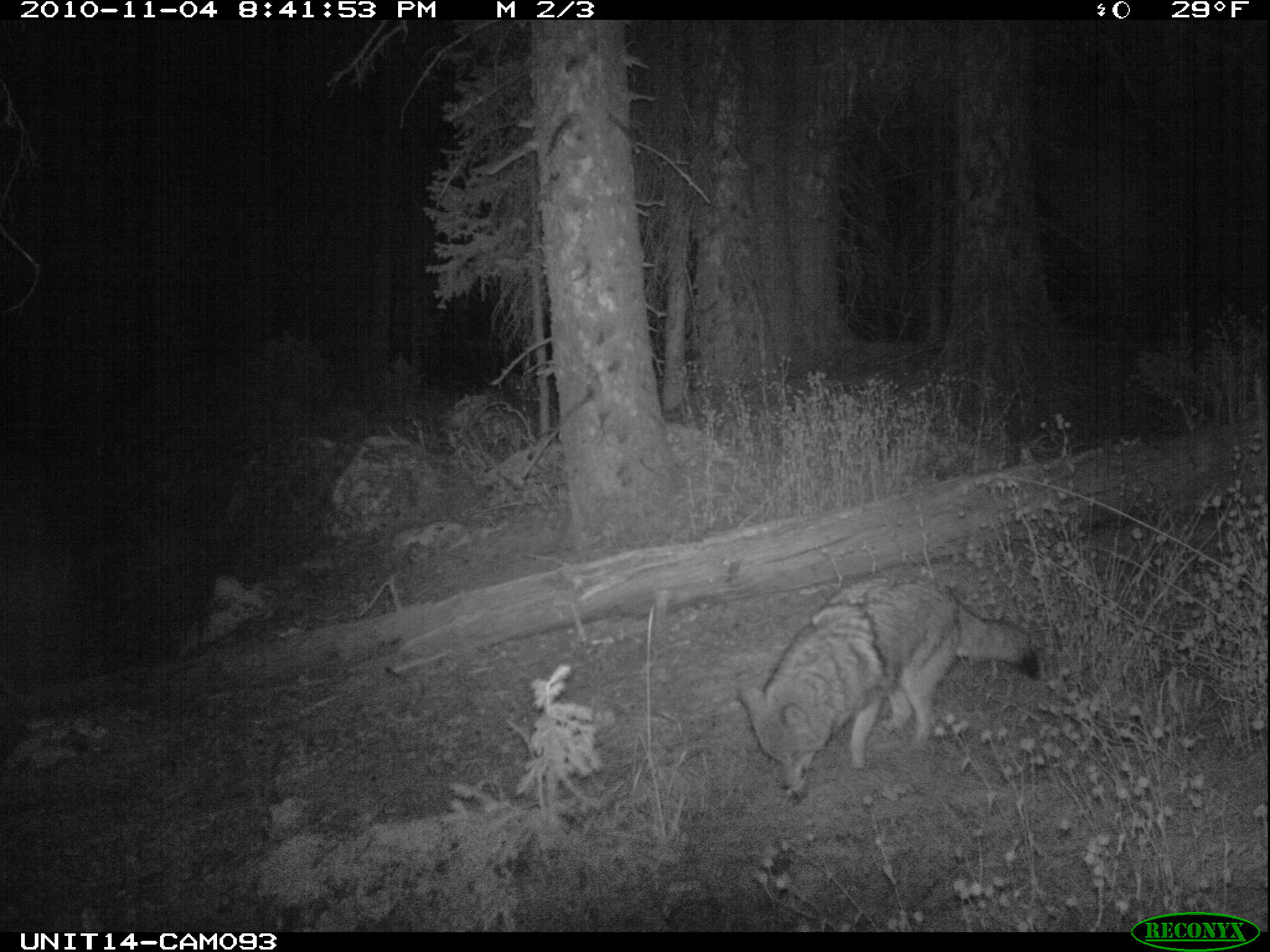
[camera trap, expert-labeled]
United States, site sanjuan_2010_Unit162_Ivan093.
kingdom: Animalia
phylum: Chordata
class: Mammalia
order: Carnivora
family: Canidae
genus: Canis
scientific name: Canis latrans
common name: coyote